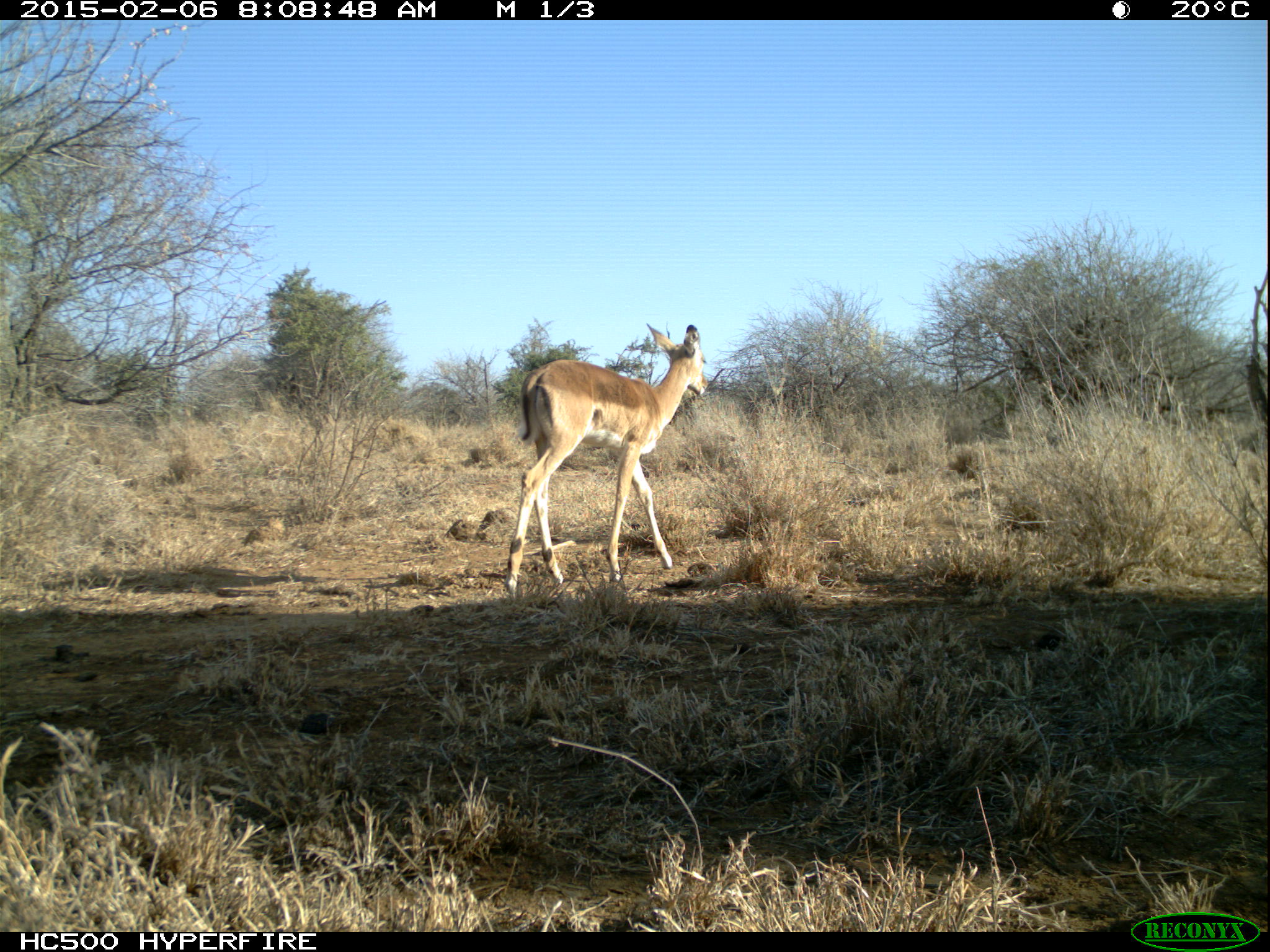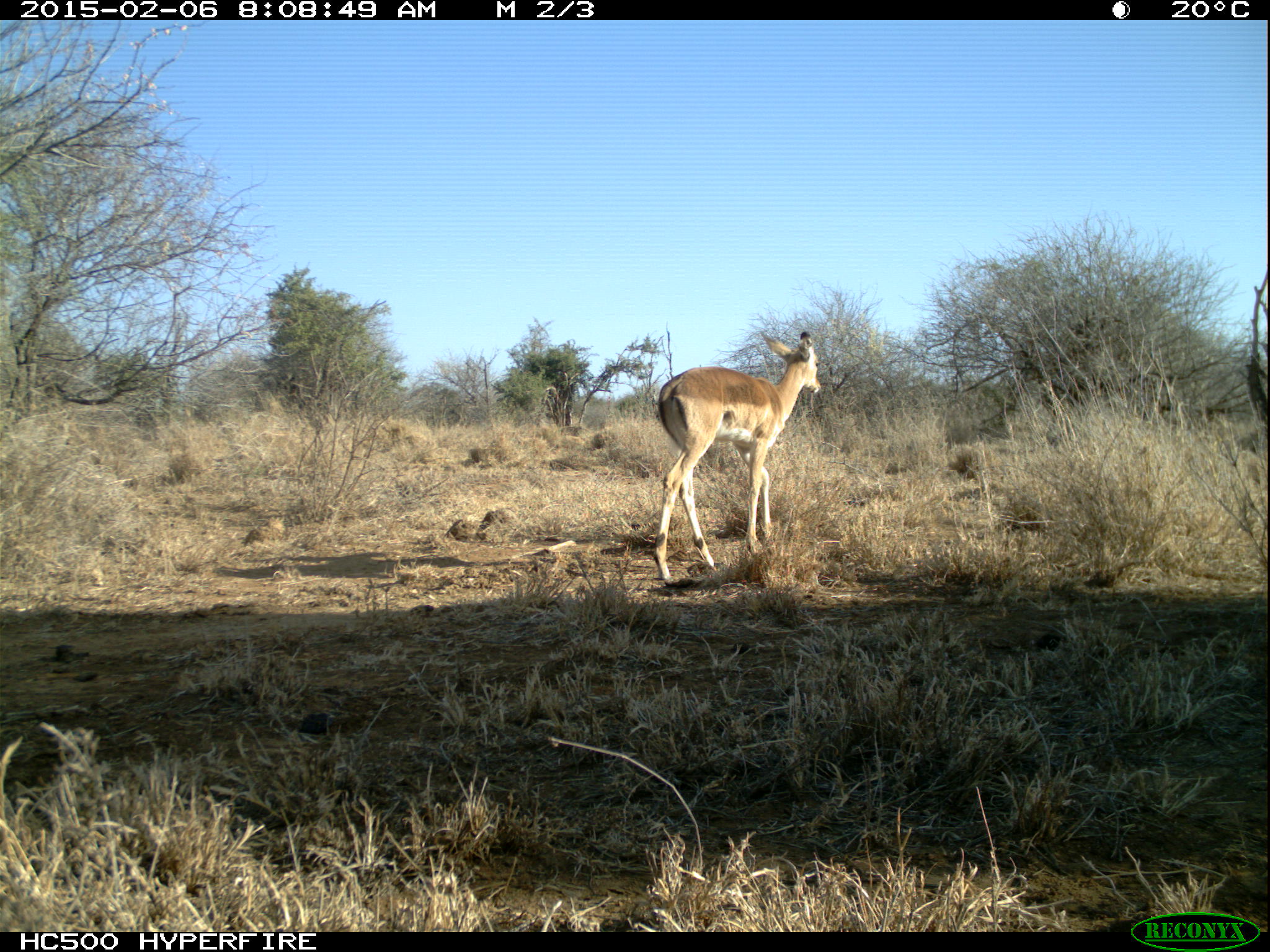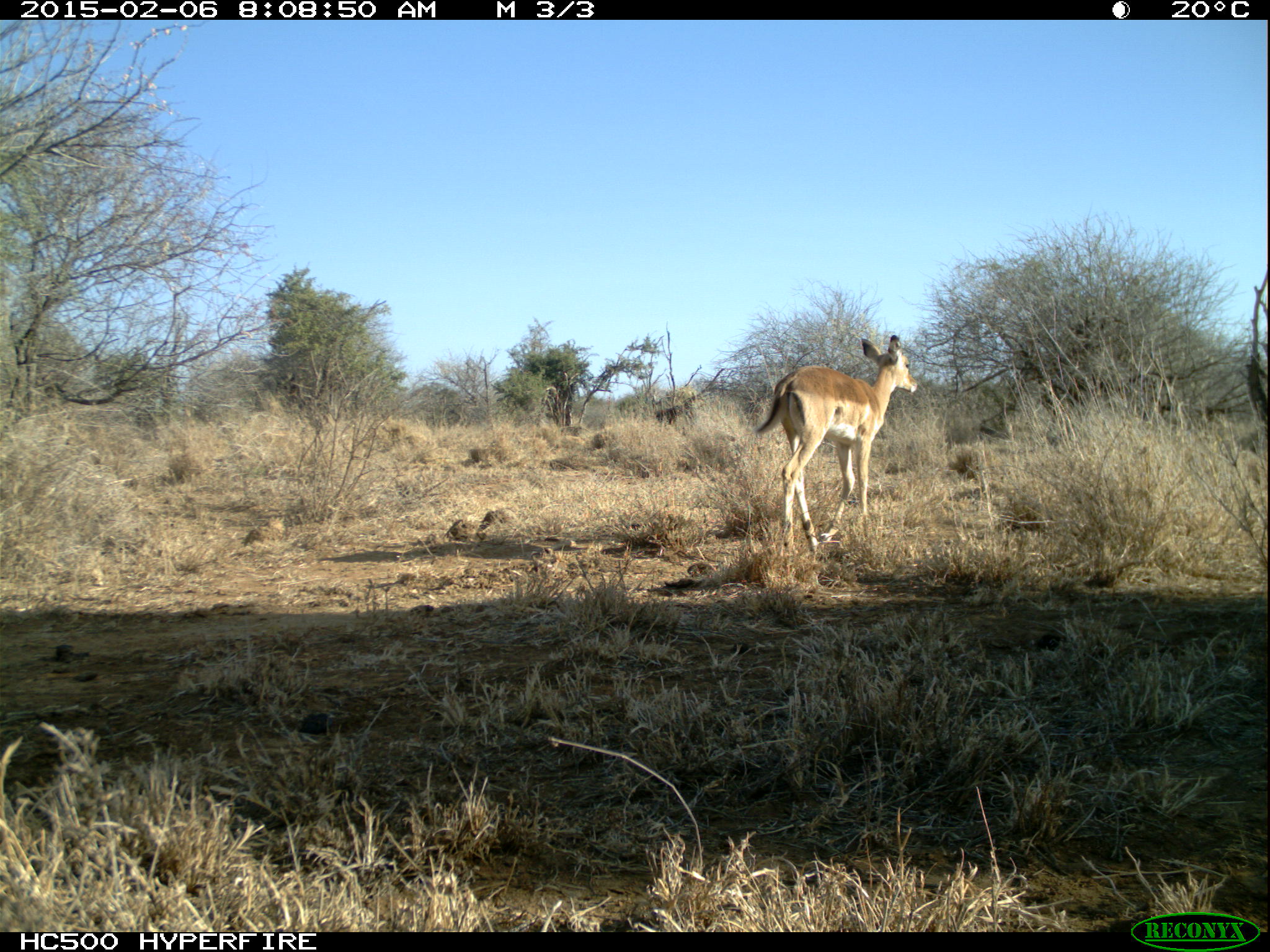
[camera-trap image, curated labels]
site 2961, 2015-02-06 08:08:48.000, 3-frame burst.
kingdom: Animalia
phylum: Chordata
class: Mammalia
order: Artiodactyla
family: Bovidae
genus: Aepyceros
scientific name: Aepyceros melampus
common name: impala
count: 1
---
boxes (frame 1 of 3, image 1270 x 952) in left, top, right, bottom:
aepyceros melampus: 503, 324, 709, 593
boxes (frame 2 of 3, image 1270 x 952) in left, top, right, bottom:
aepyceros melampus: 651, 332, 821, 577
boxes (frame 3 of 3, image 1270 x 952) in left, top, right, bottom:
aepyceros melampus: 753, 334, 918, 552